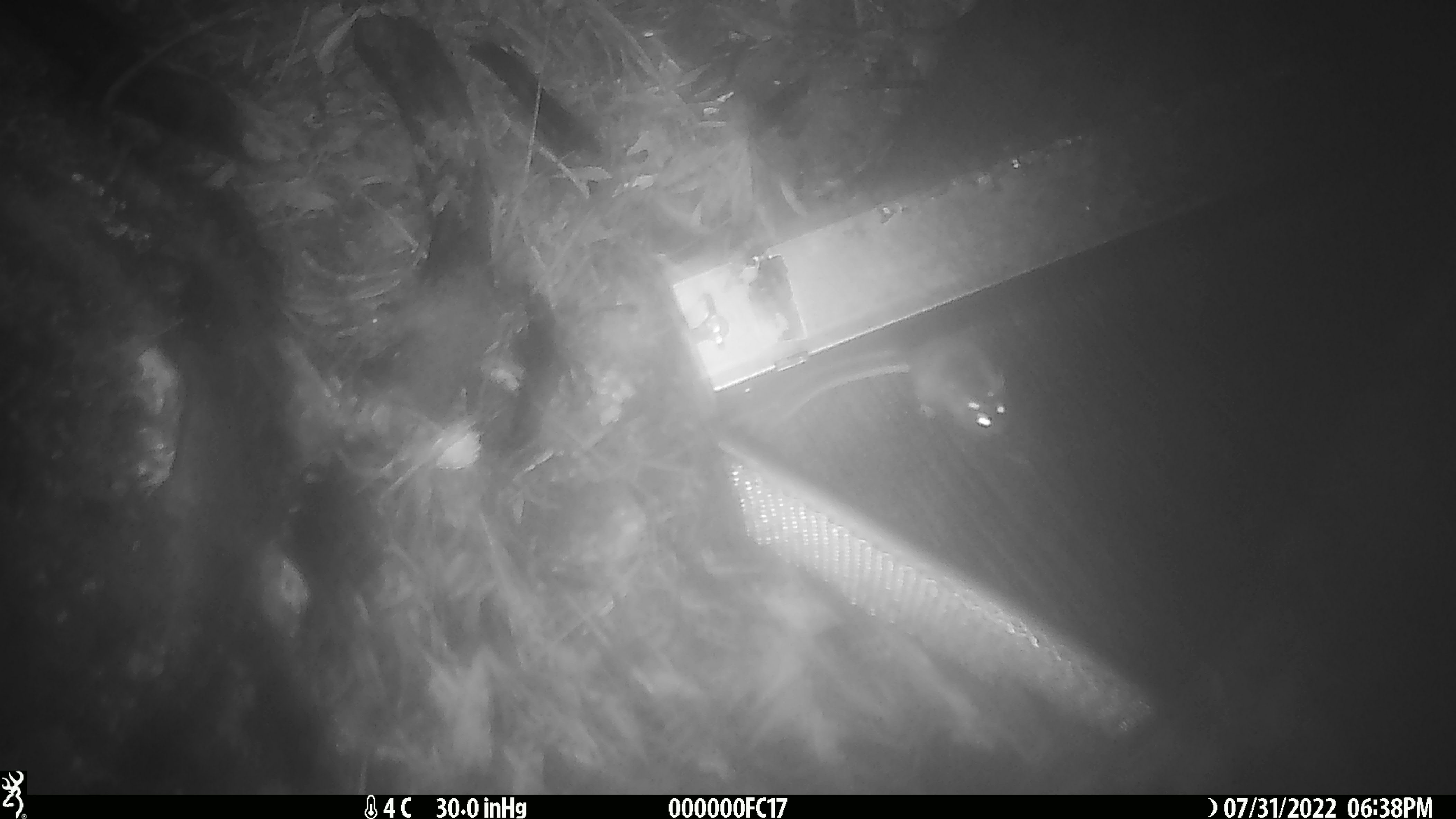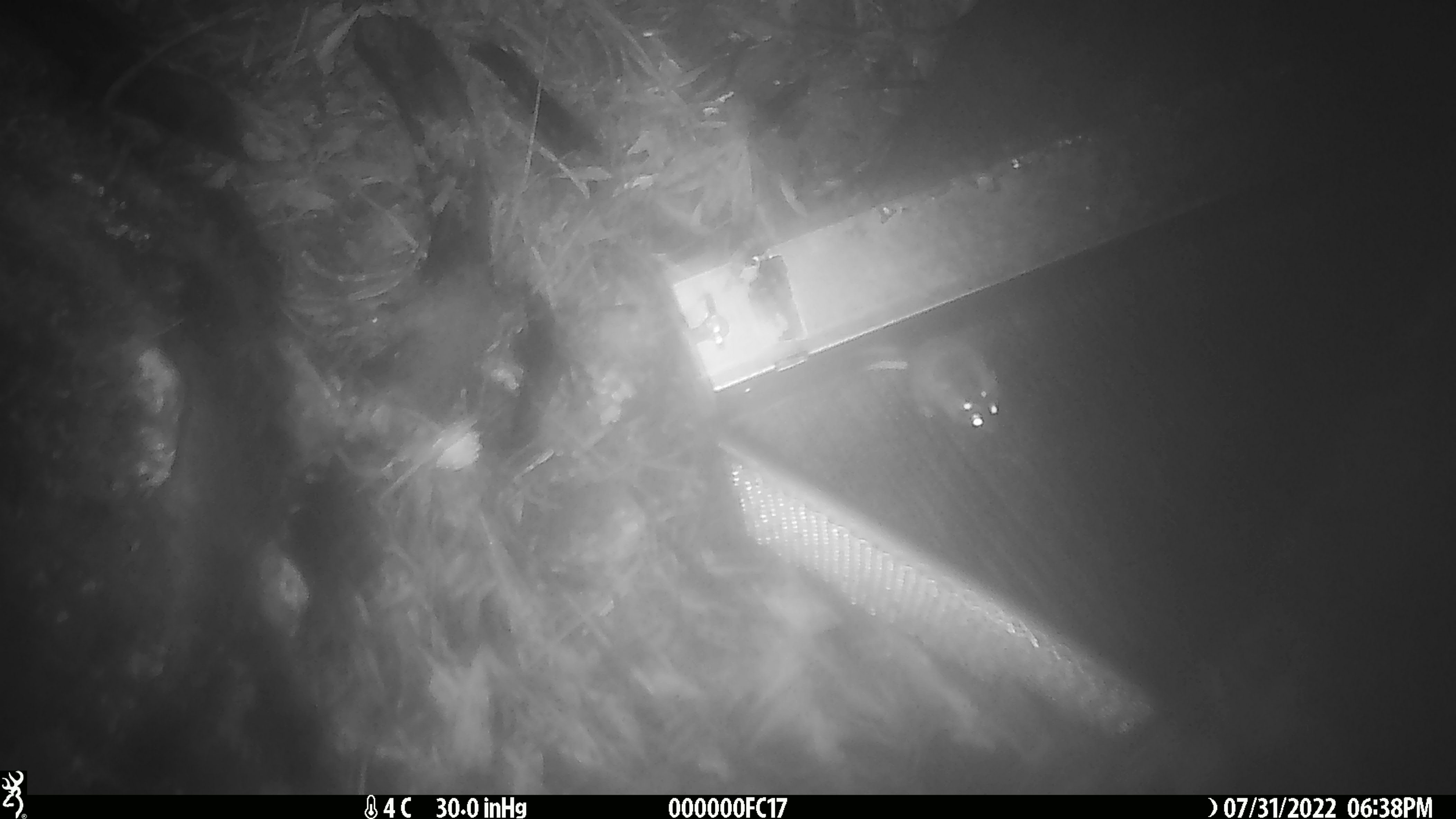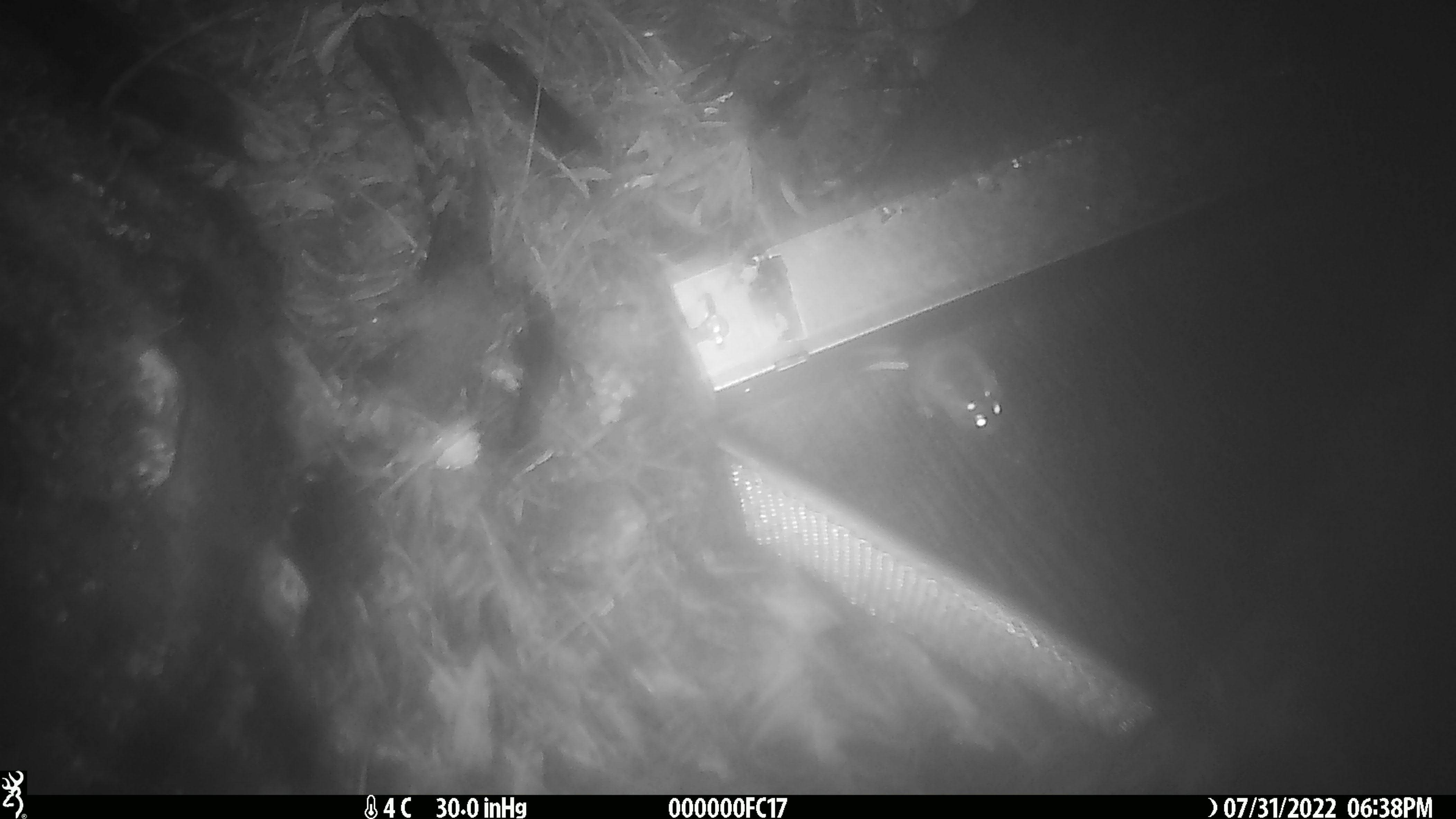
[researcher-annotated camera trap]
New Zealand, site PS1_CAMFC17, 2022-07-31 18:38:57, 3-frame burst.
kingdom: Animalia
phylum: Chordata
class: Mammalia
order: Rodentia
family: Muridae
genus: Mus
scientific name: Mus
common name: mouse